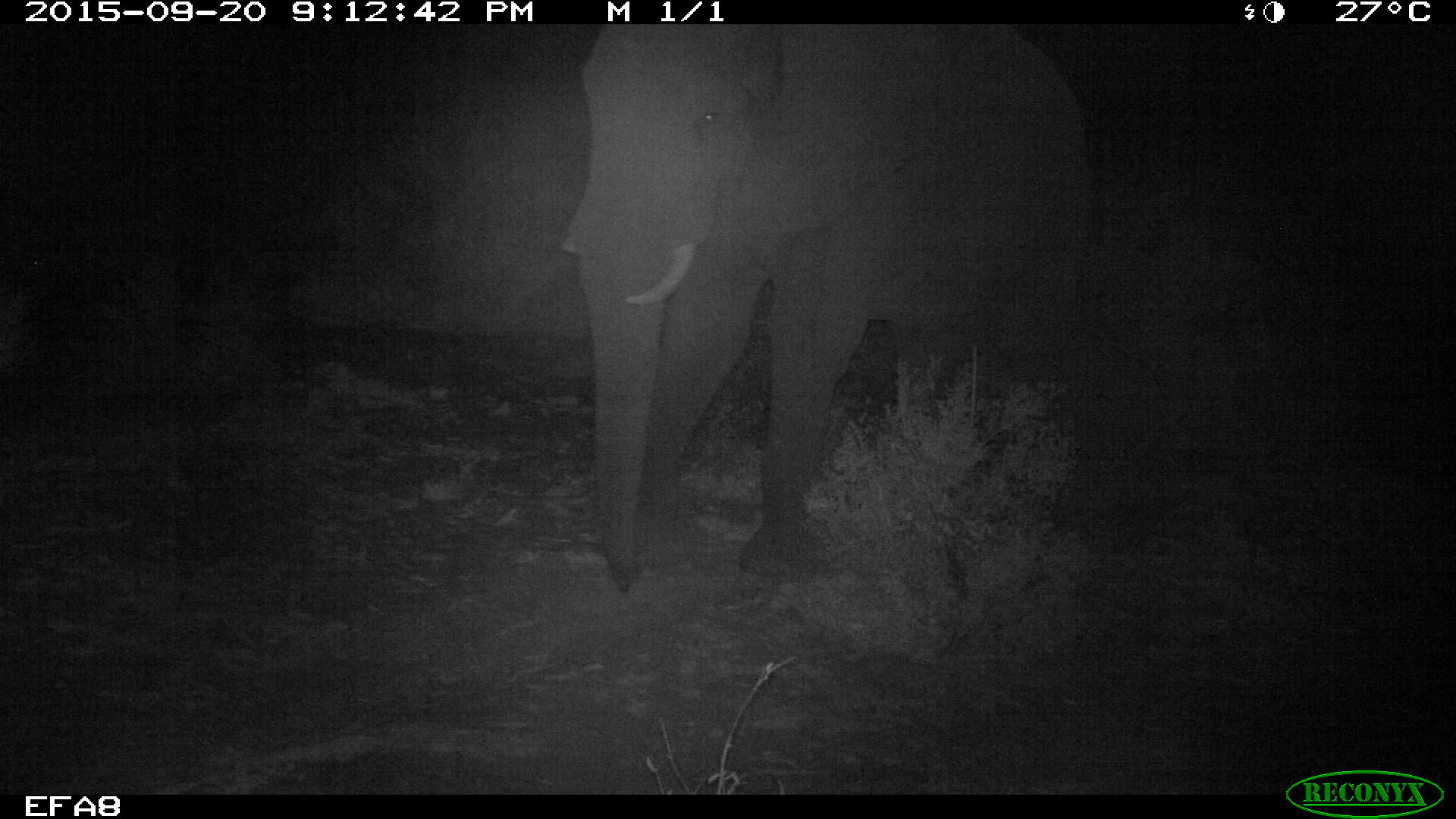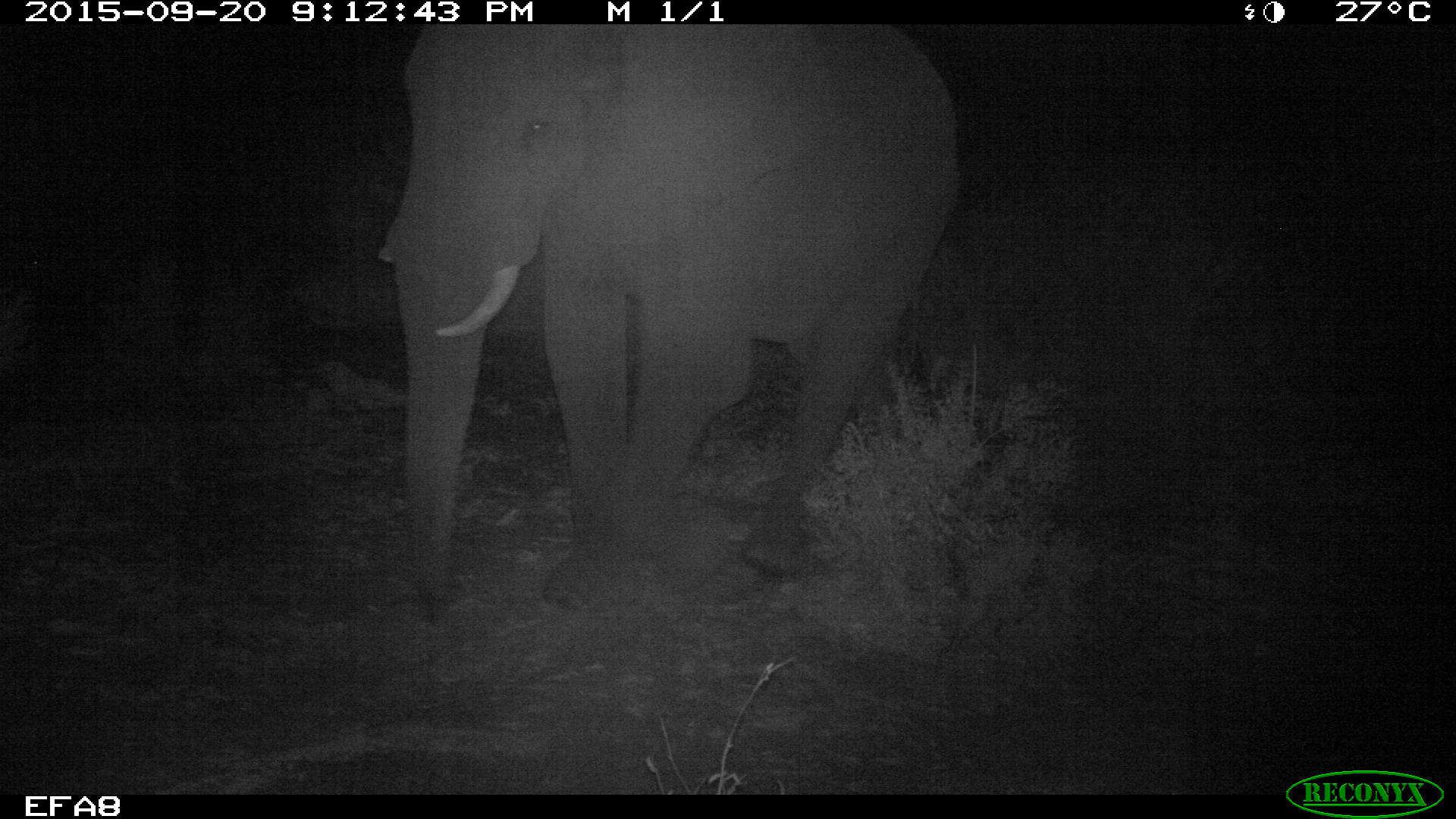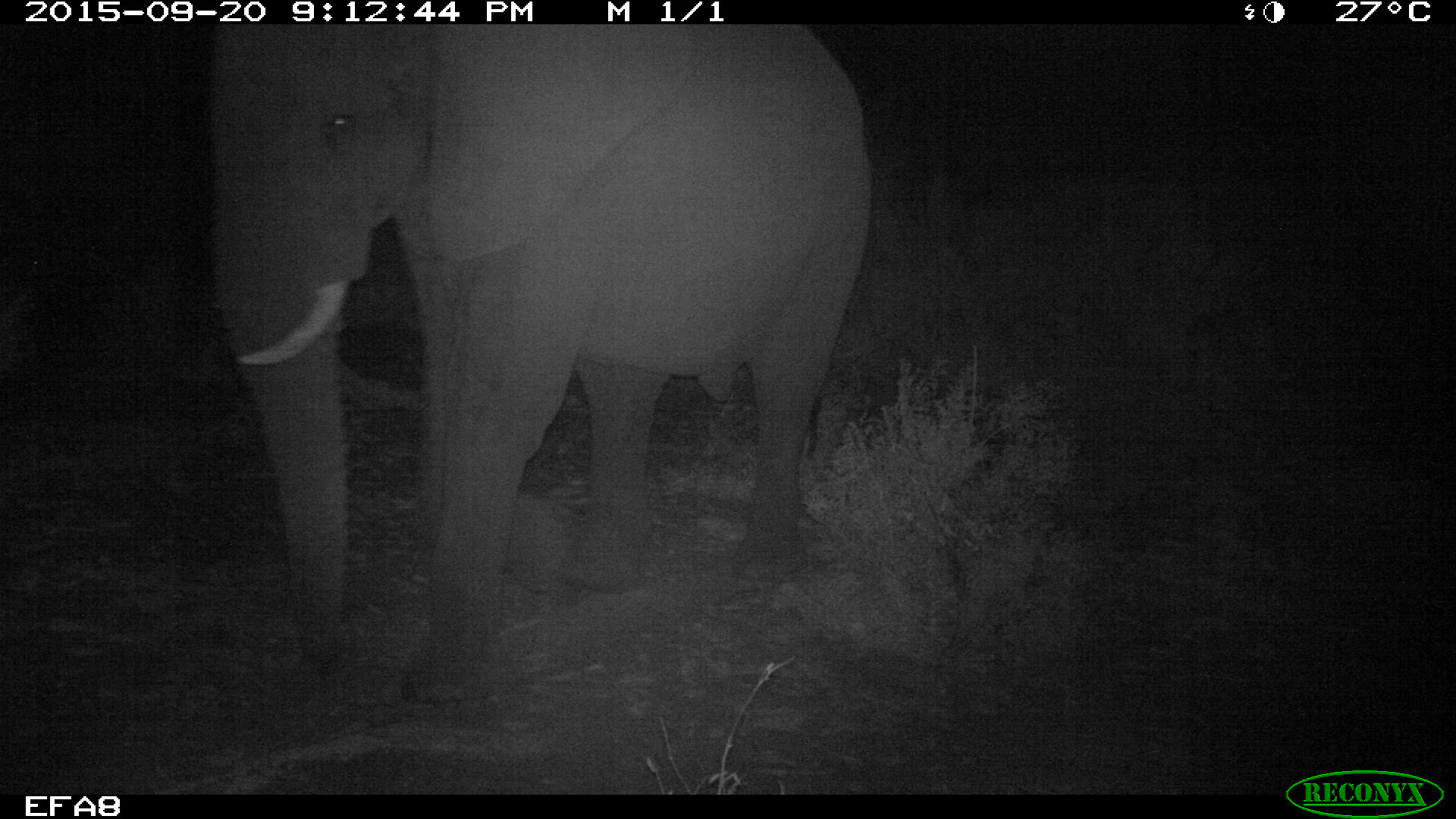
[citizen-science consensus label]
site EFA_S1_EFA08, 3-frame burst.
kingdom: Animalia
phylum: Chordata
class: Mammalia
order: Proboscidea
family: Elephantidae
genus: Loxodonta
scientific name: Loxodonta africana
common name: african bush elephant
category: elephant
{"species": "elephant (african bush elephant) (Loxodonta africana)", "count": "1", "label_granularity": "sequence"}